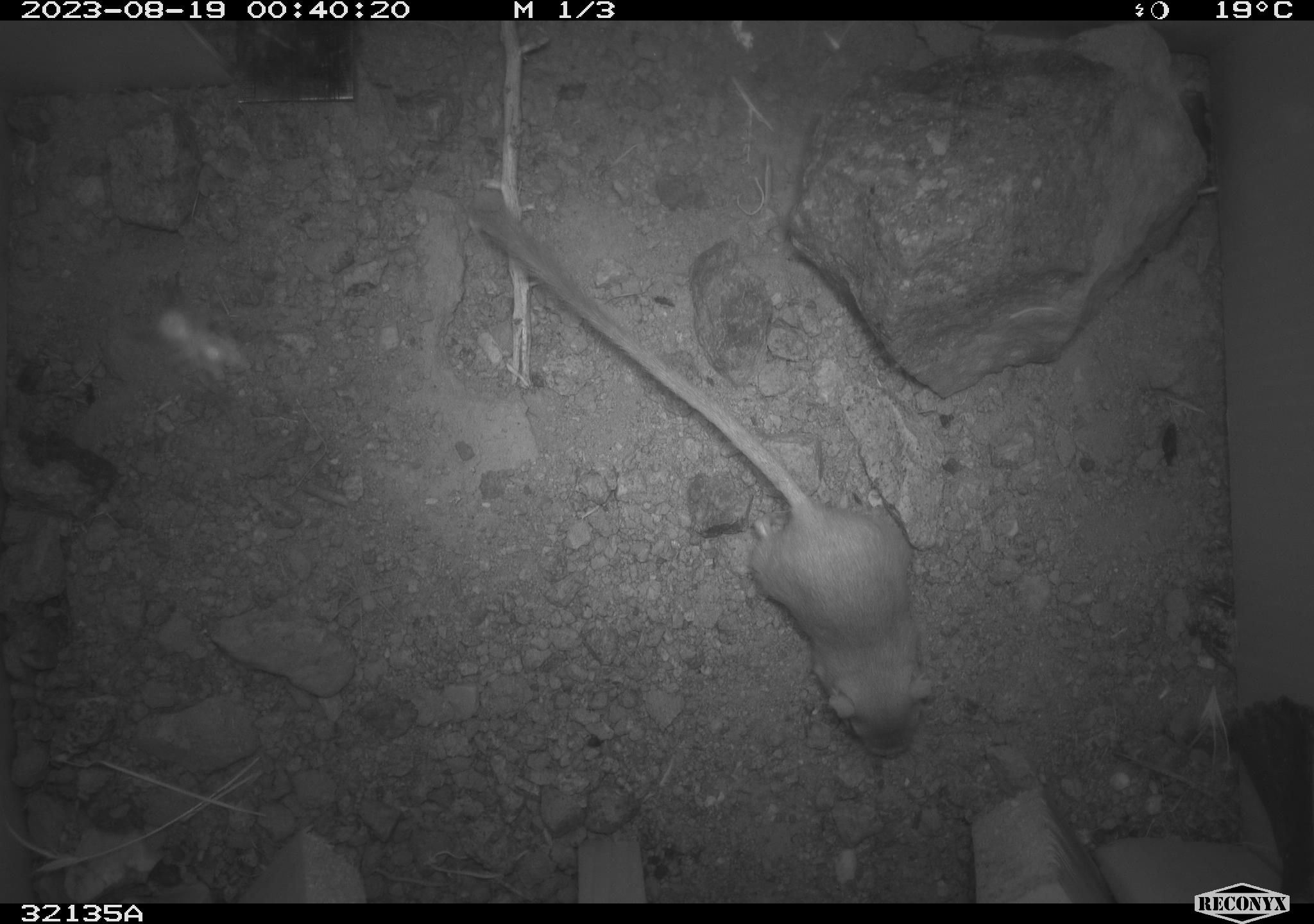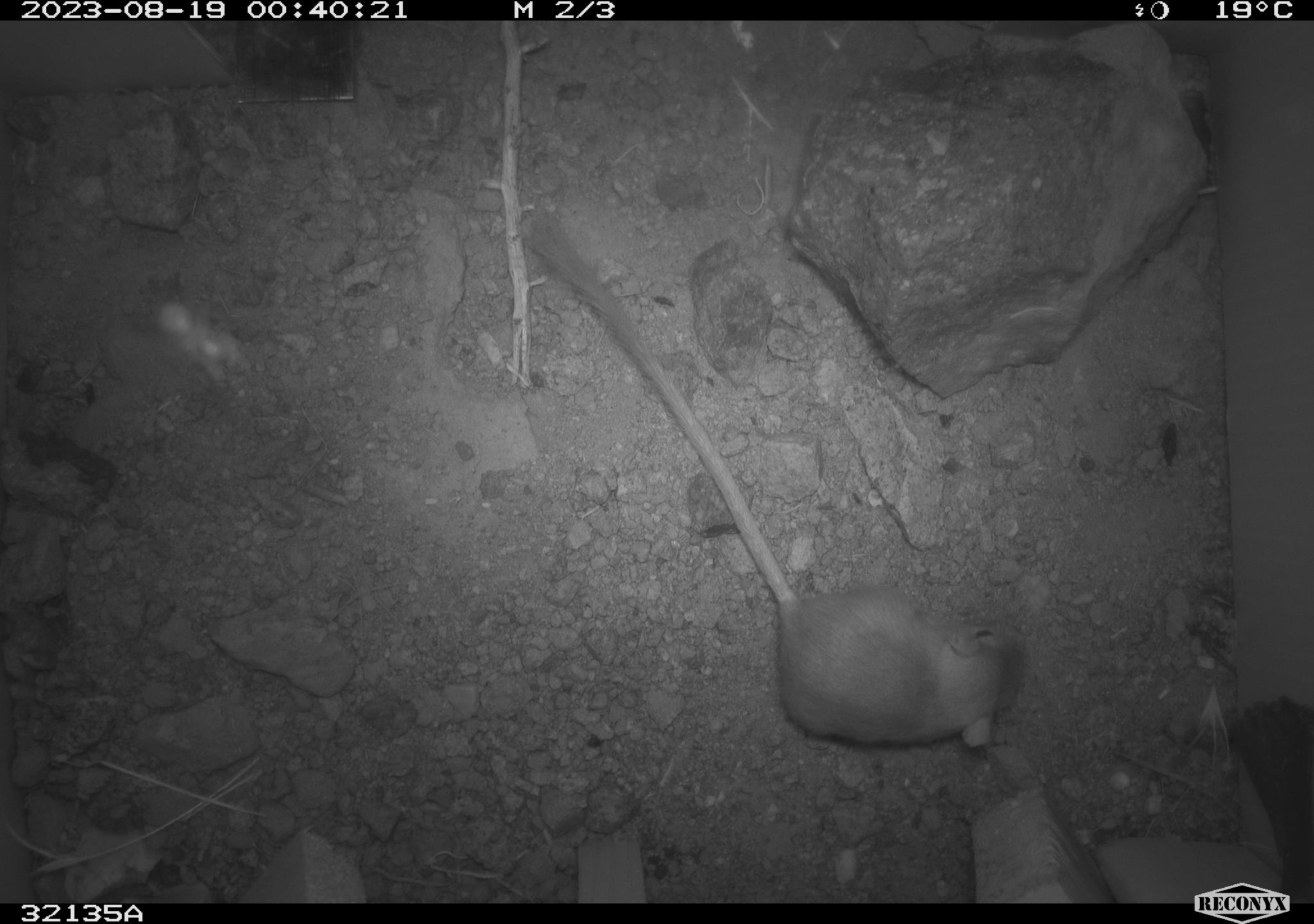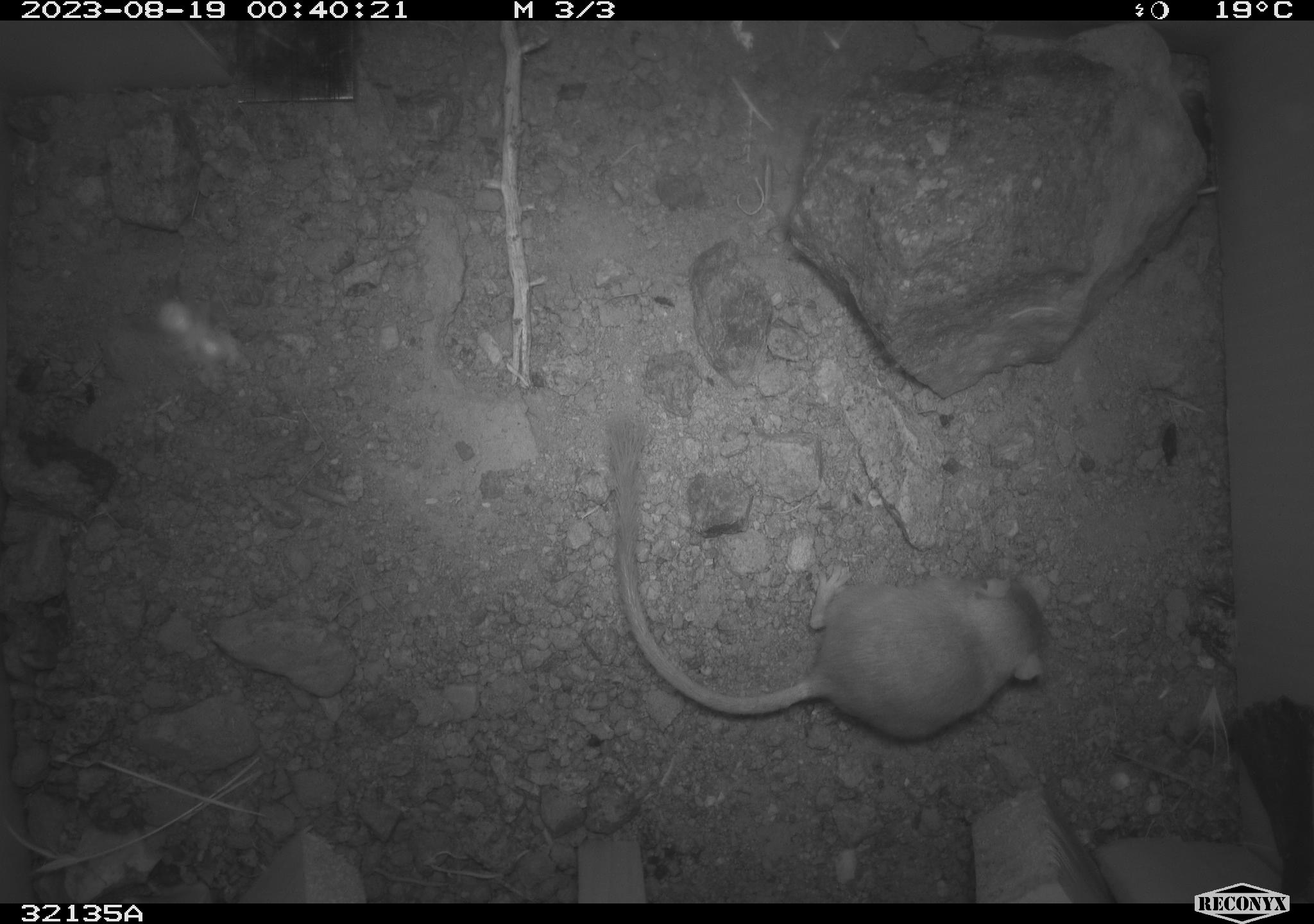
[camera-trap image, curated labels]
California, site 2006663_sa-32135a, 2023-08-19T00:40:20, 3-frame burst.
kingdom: Animalia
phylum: Chordata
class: Mammalia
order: Rodentia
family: Heteromyidae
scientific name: Heteromyidae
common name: kangaroo rats and pocket mice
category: heteromyidae family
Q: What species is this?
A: Heteromyidae family (kangaroo rats and pocket mice) (Heteromyidae).